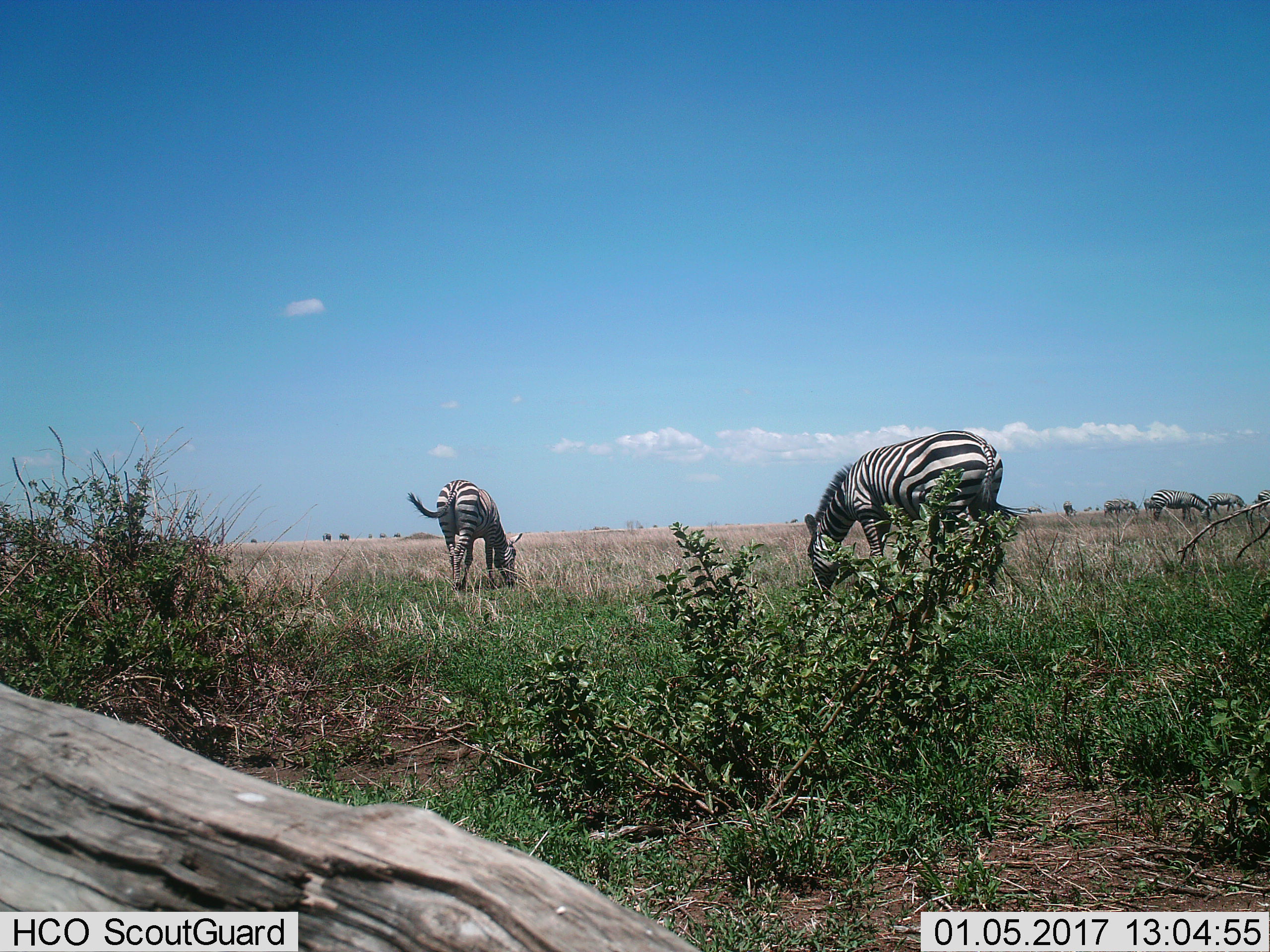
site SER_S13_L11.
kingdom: Animalia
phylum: Chordata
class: Mammalia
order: Perissodactyla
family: Equidae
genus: Equus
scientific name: Equus quagga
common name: plains zebra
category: zebraplains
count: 6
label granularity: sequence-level